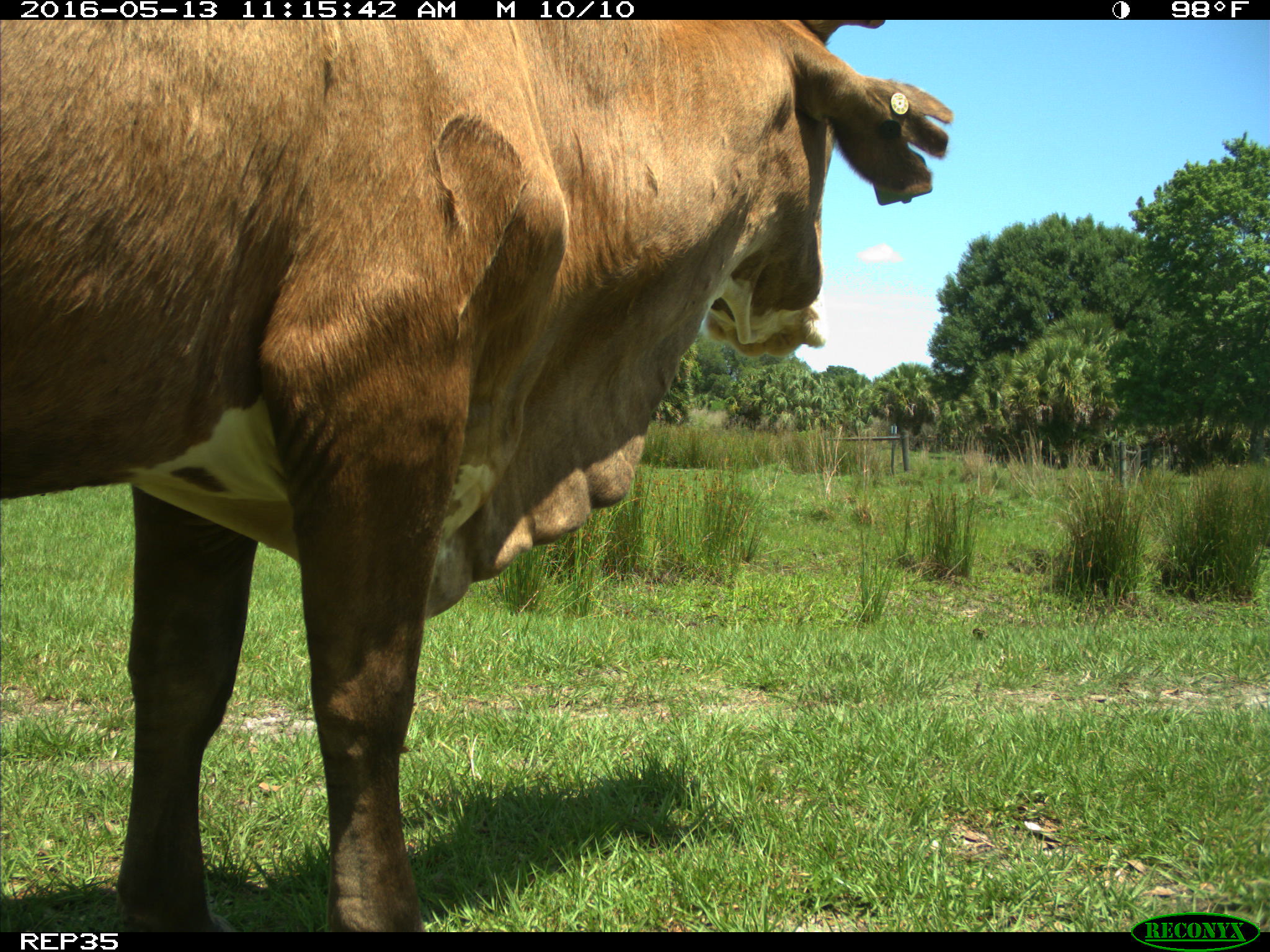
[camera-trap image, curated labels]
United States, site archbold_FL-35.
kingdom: Animalia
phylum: Chordata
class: Mammalia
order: Artiodactyla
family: Bovidae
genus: Bos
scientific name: Bos taurus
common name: domestic cow